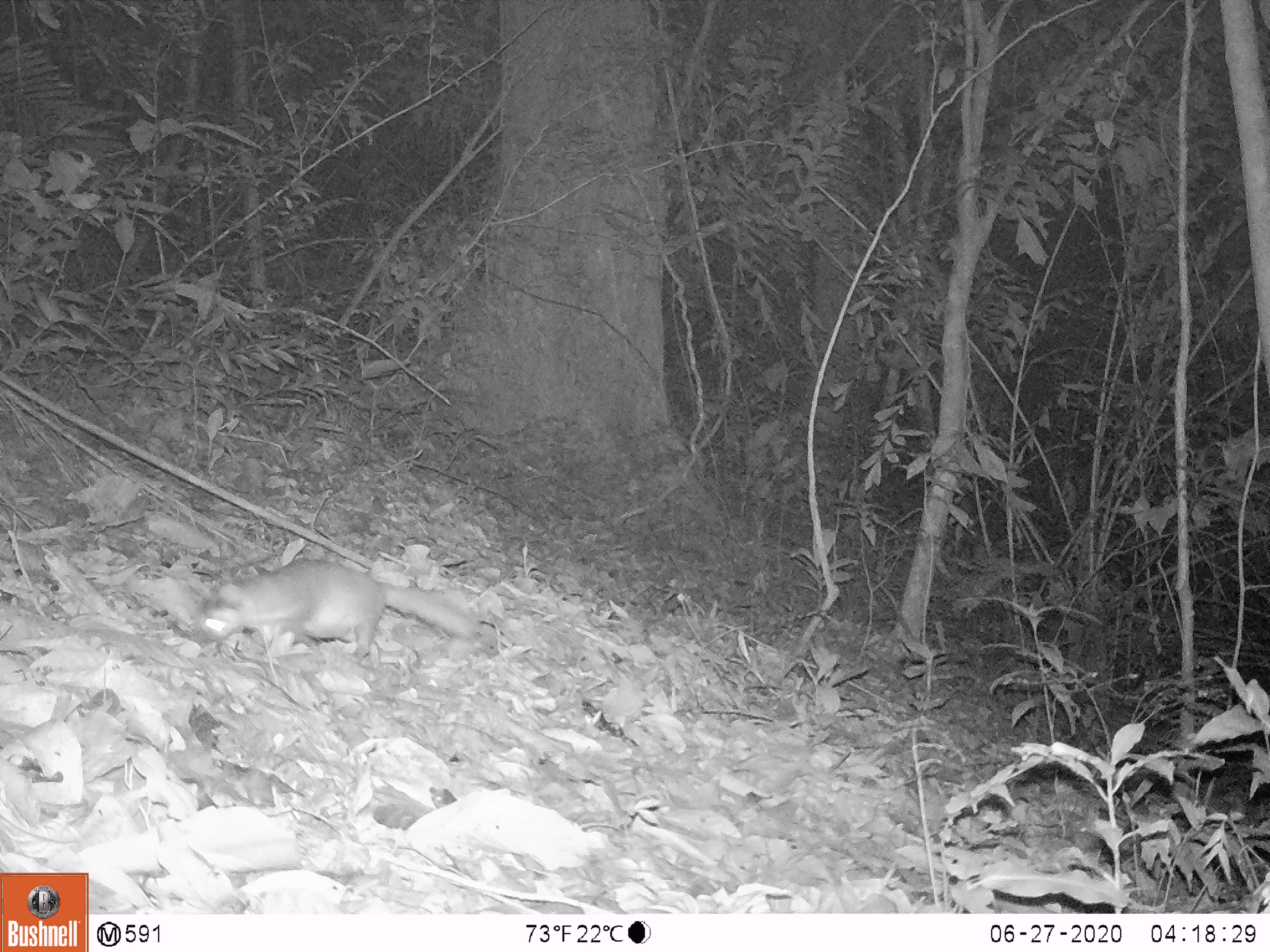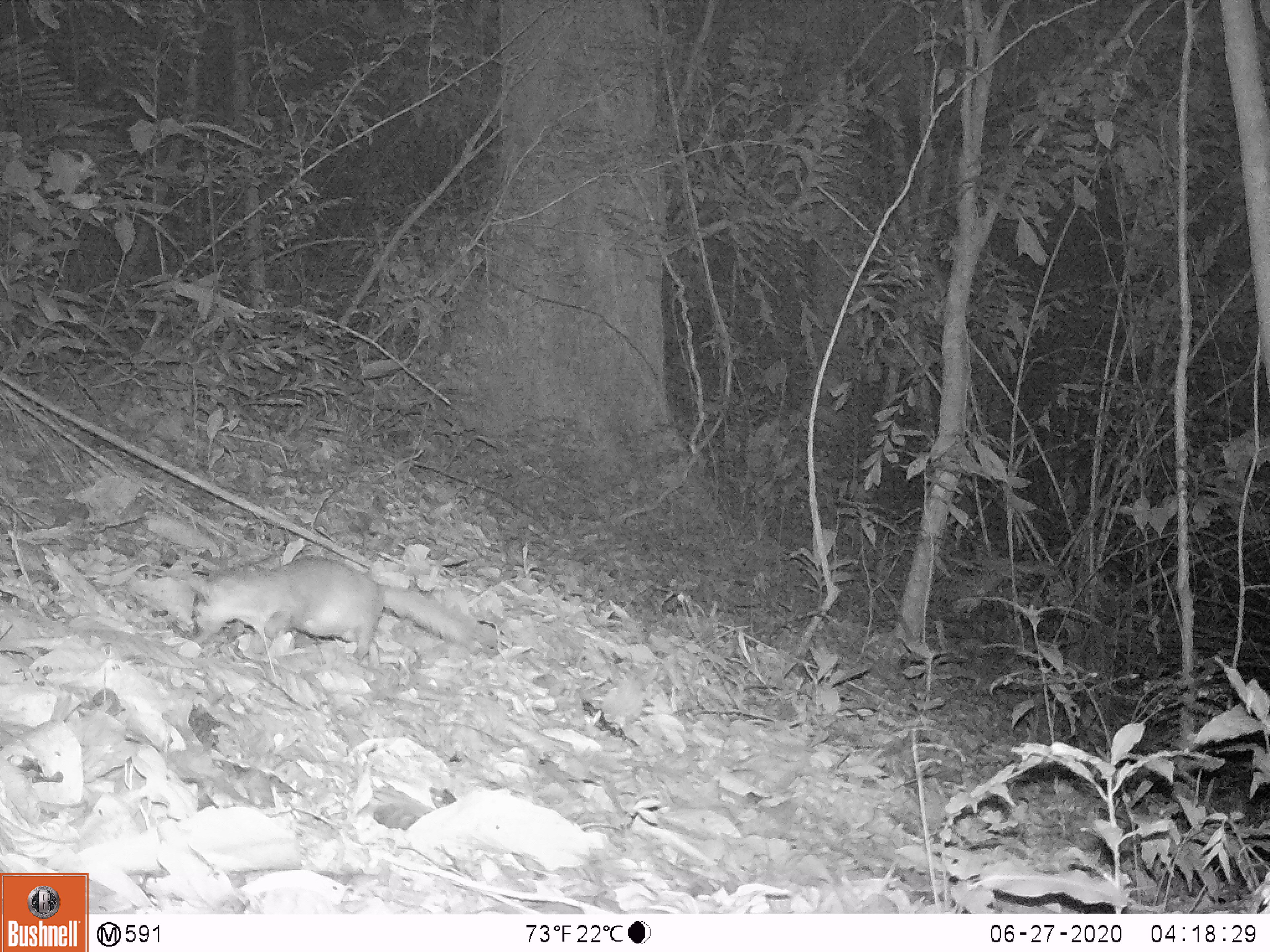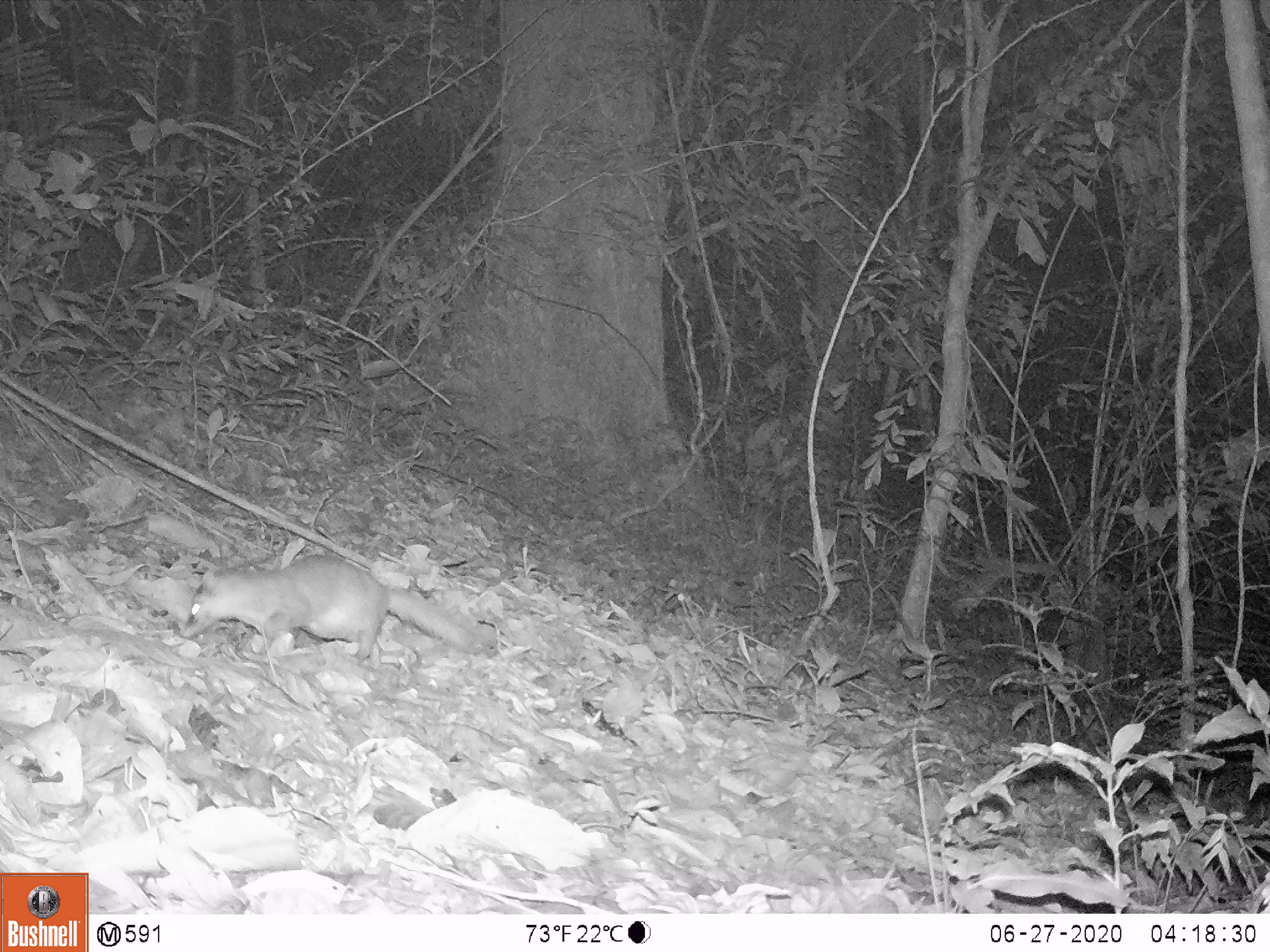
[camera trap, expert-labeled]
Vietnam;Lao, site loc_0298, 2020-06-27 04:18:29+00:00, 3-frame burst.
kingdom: Animalia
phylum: Chordata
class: Mammalia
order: Carnivora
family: Mustelidae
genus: Melogale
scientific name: Melogale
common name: ferret badger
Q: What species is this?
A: Ferret badger (Melogale).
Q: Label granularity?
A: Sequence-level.